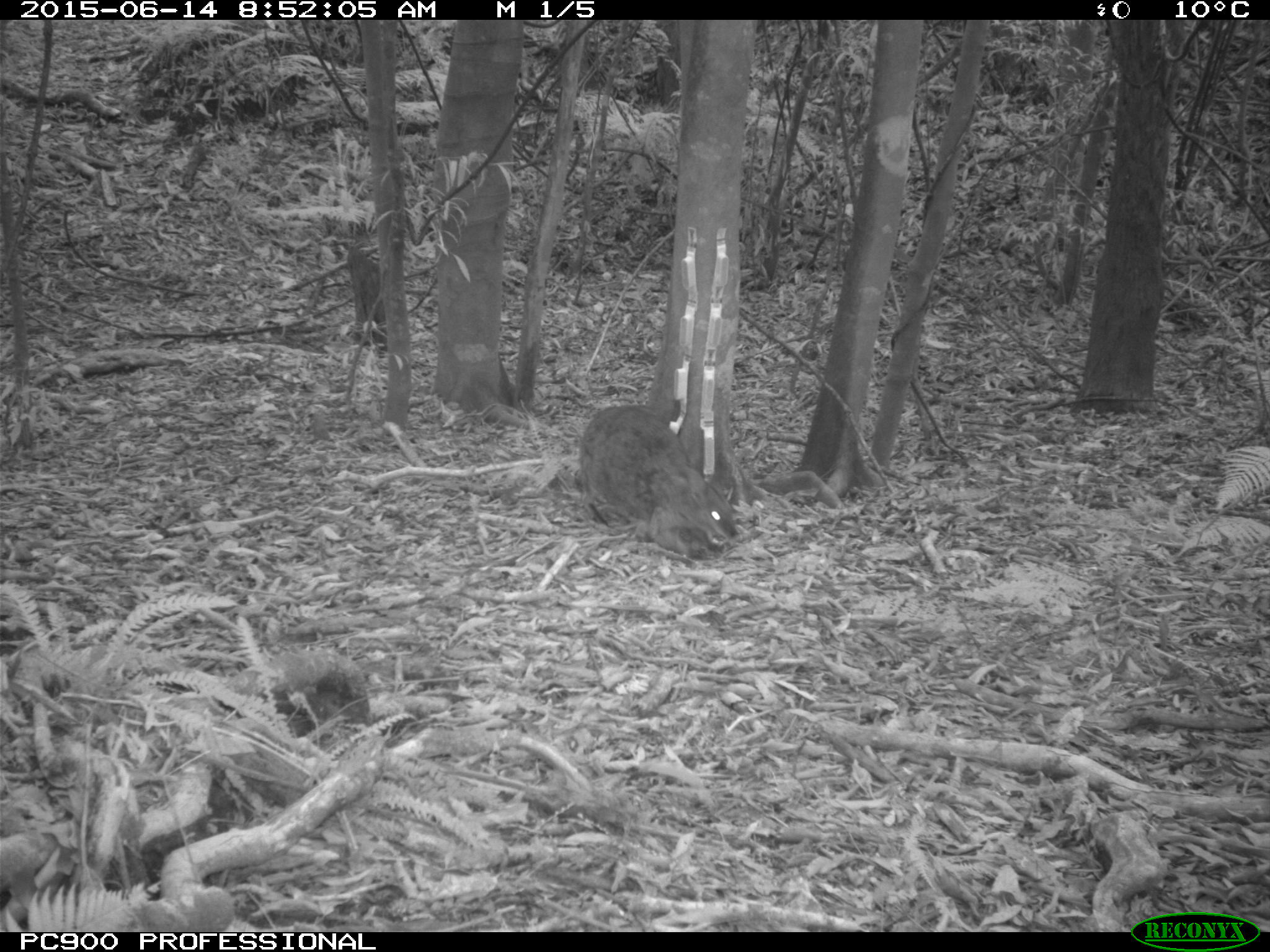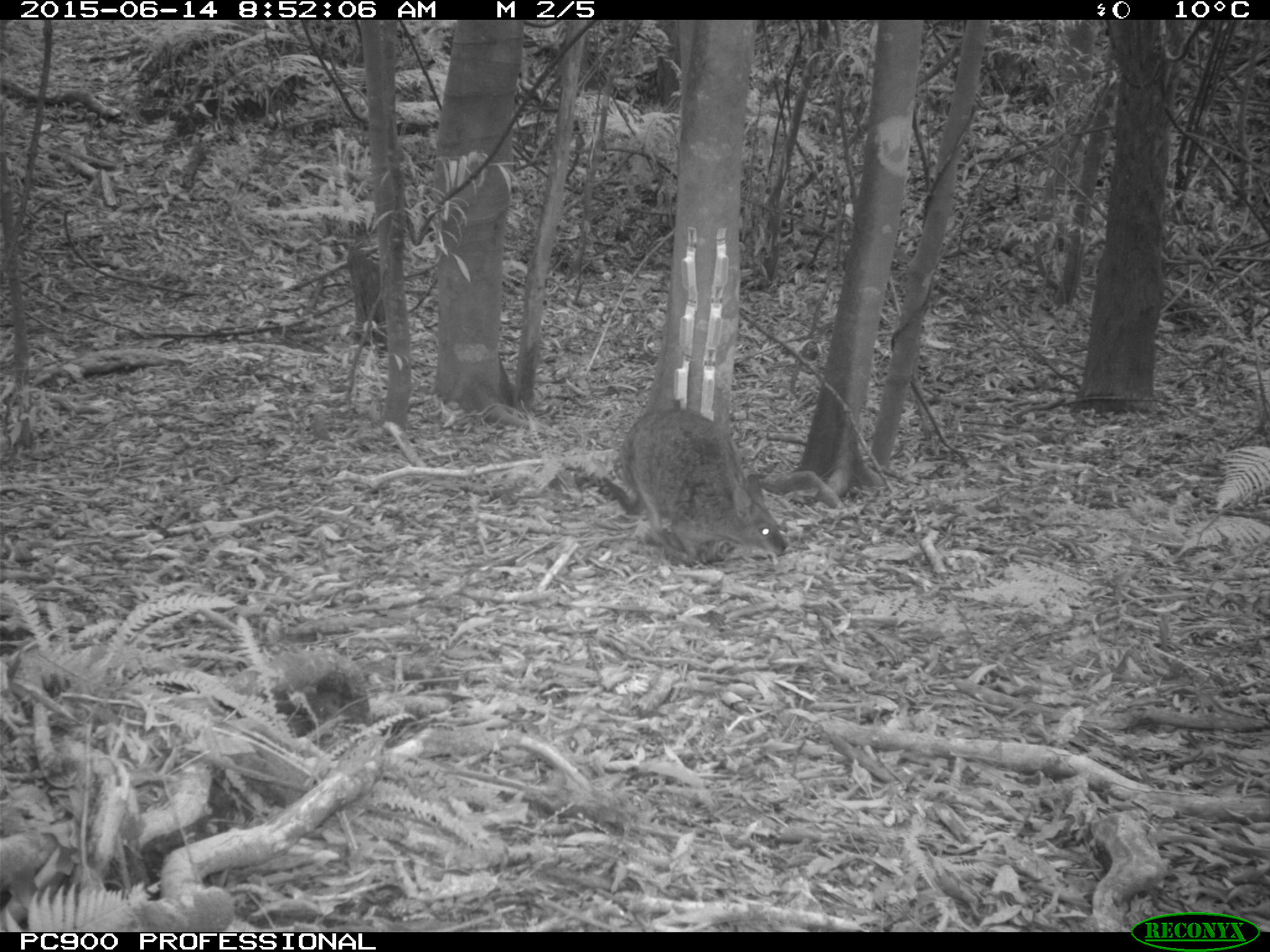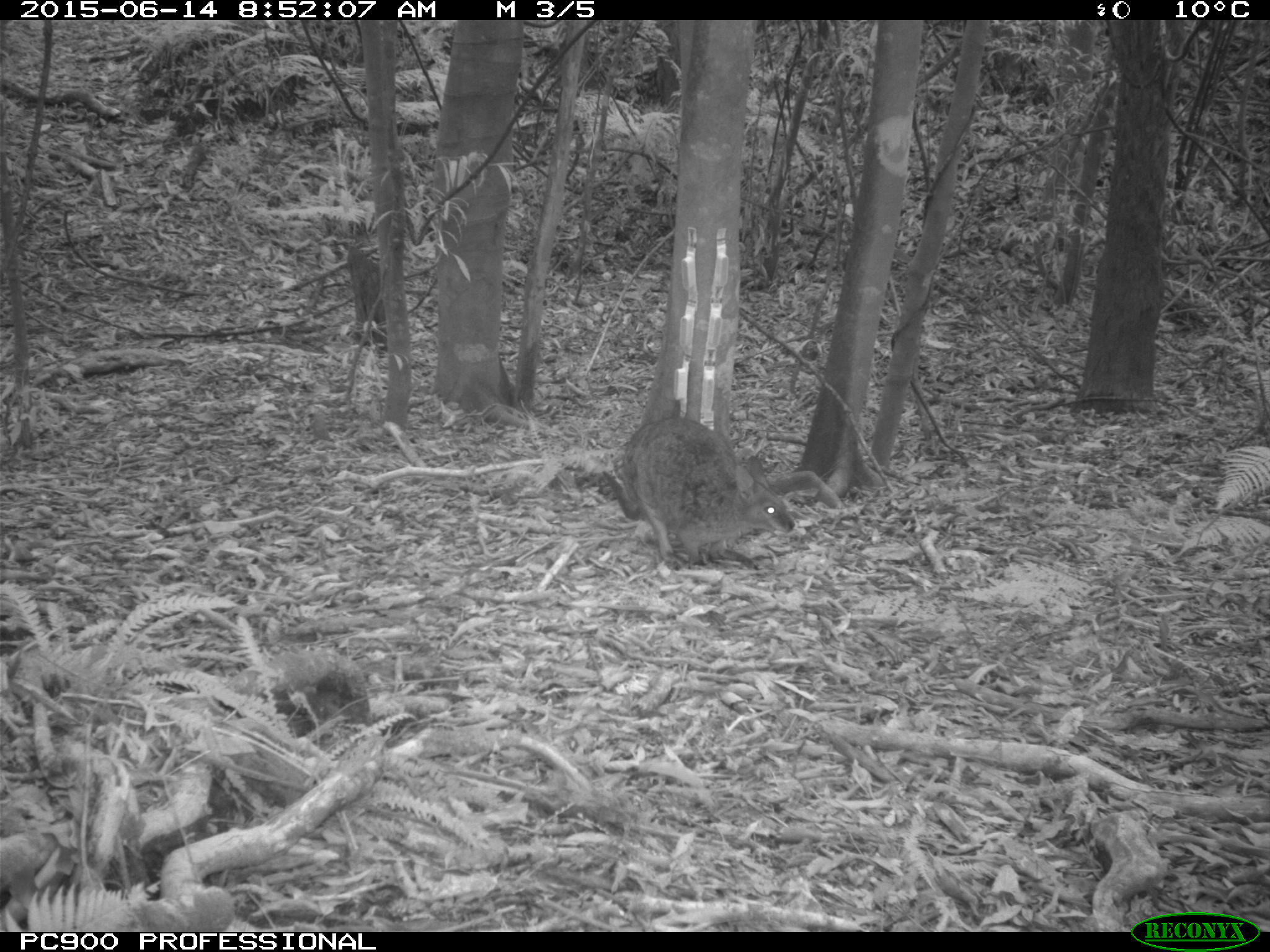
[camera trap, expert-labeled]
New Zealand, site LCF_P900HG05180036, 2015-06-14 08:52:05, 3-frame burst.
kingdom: Animalia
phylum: Chordata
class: Mammalia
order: Diprotodontia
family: Macropodidae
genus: Notamacropus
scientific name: Notamacropus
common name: wallaby